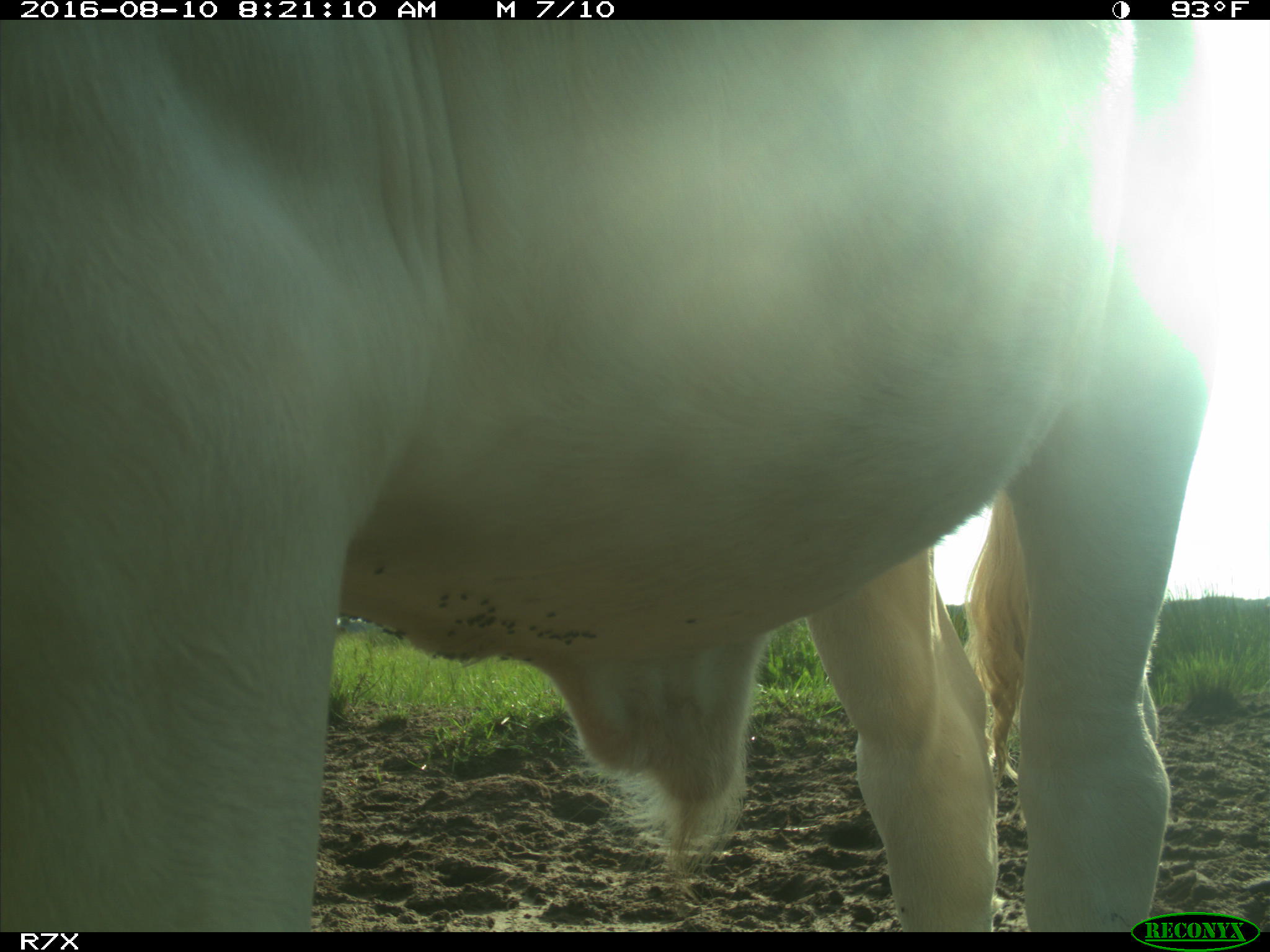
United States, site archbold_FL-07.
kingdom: Animalia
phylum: Chordata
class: Mammalia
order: Artiodactyla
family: Bovidae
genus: Bos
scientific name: Bos taurus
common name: domestic cow